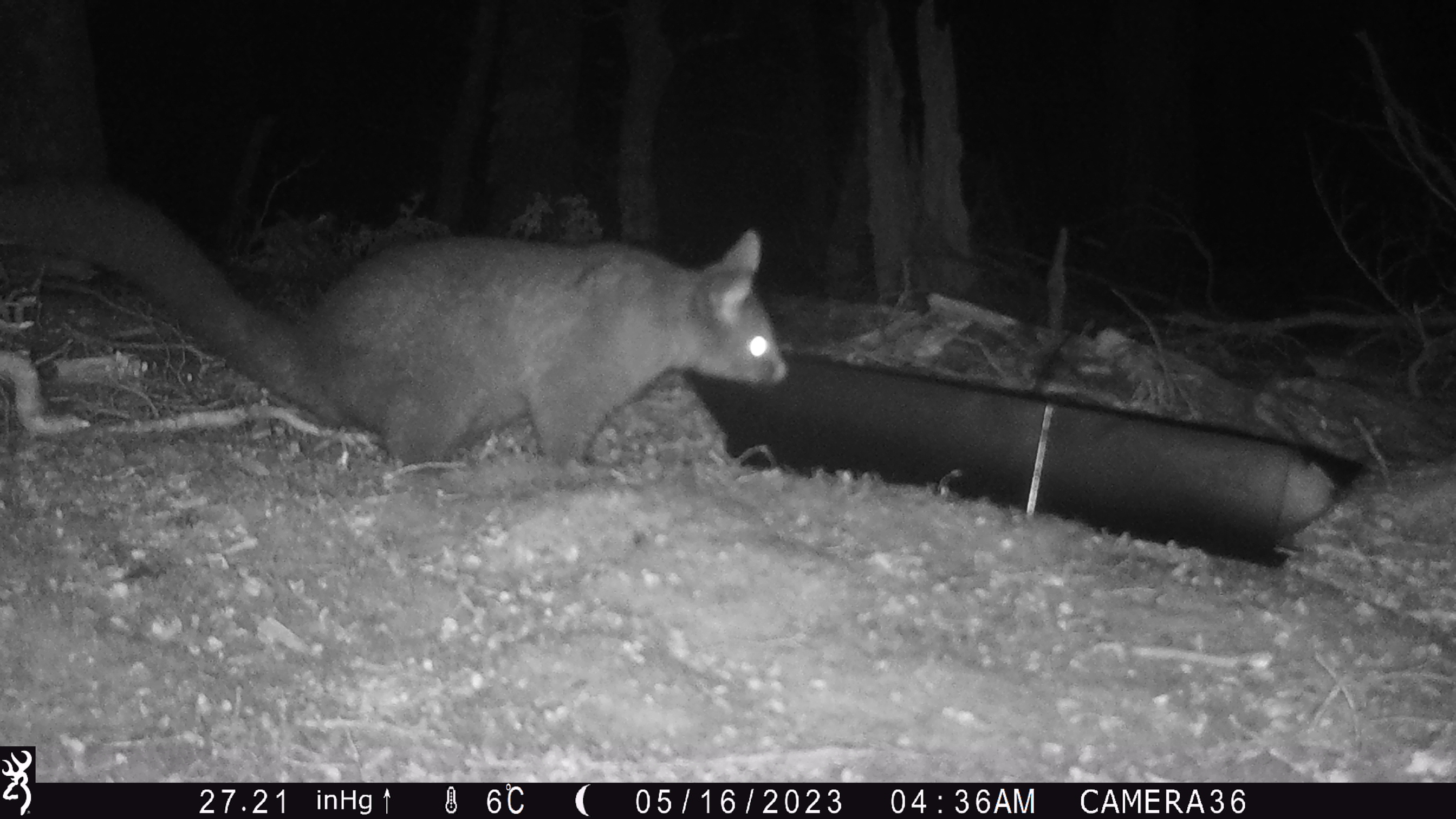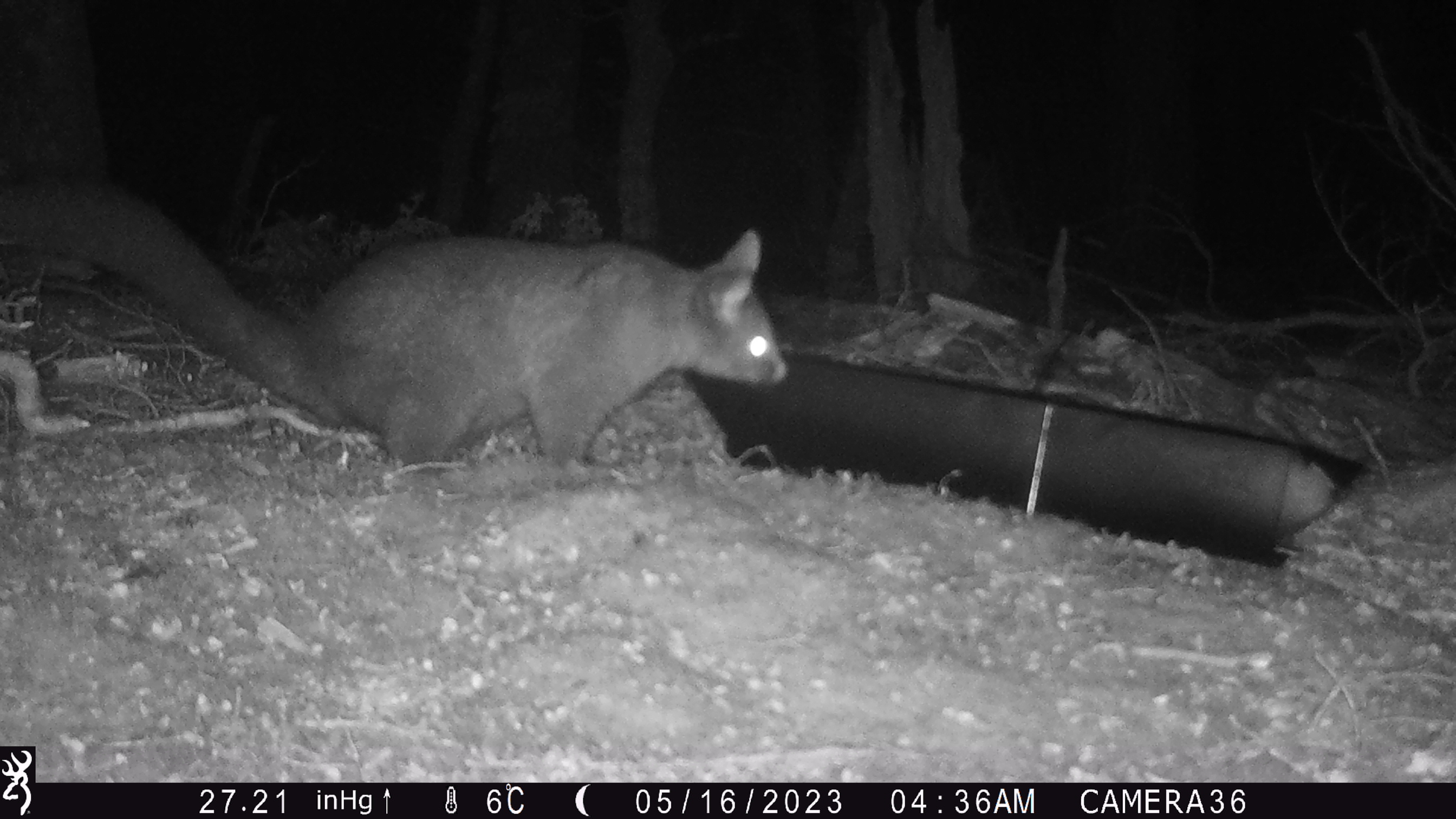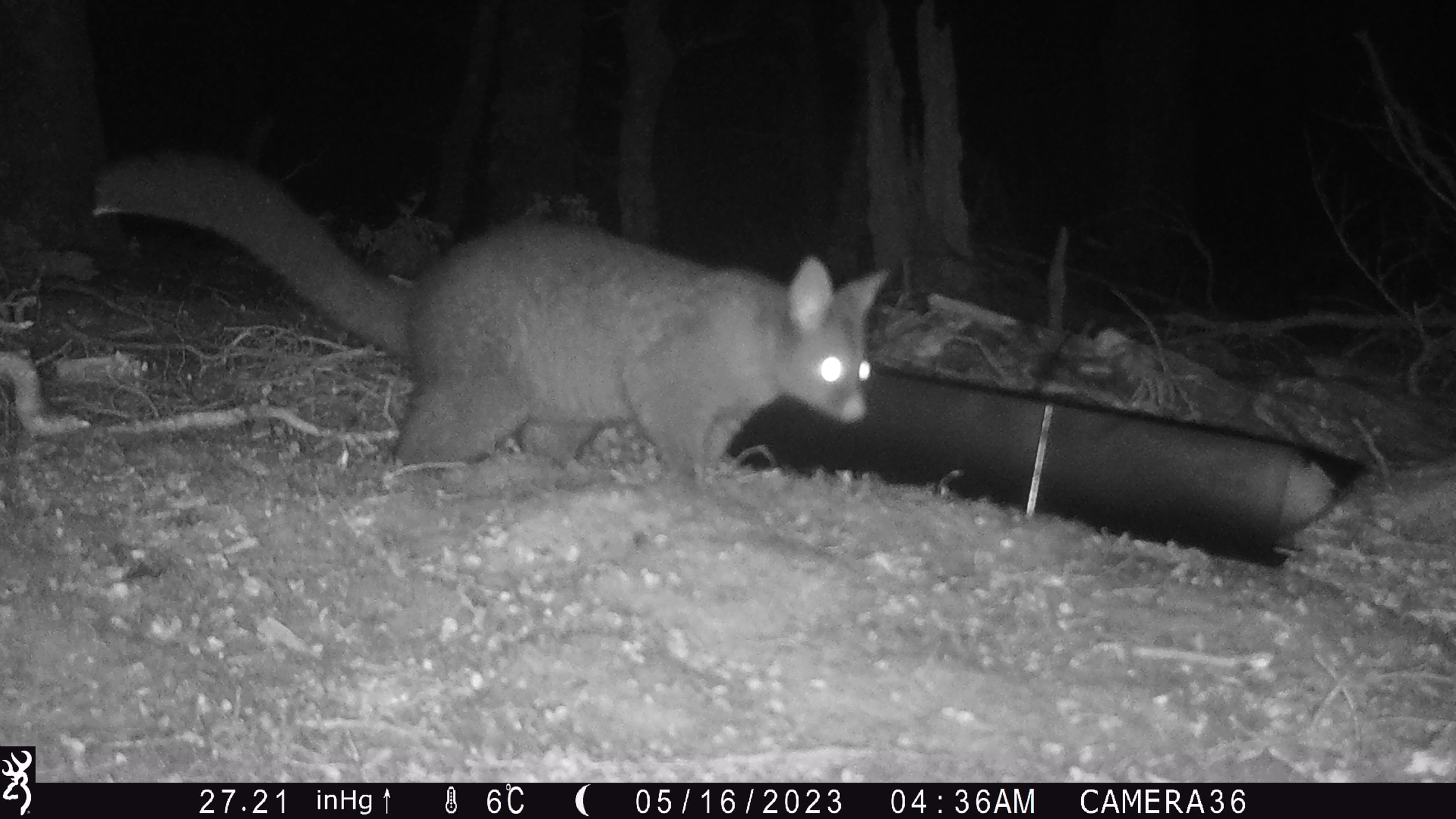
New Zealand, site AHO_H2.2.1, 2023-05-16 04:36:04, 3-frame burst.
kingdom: Animalia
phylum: Chordata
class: Mammalia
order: Diprotodontia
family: Phalangeridae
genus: Trichosurus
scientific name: Trichosurus vulpecula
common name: common brushtail possum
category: possum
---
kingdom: Animalia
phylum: Chordata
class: Mammalia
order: Carnivora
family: Mustelidae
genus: Mustela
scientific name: Mustela erminea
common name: stoat